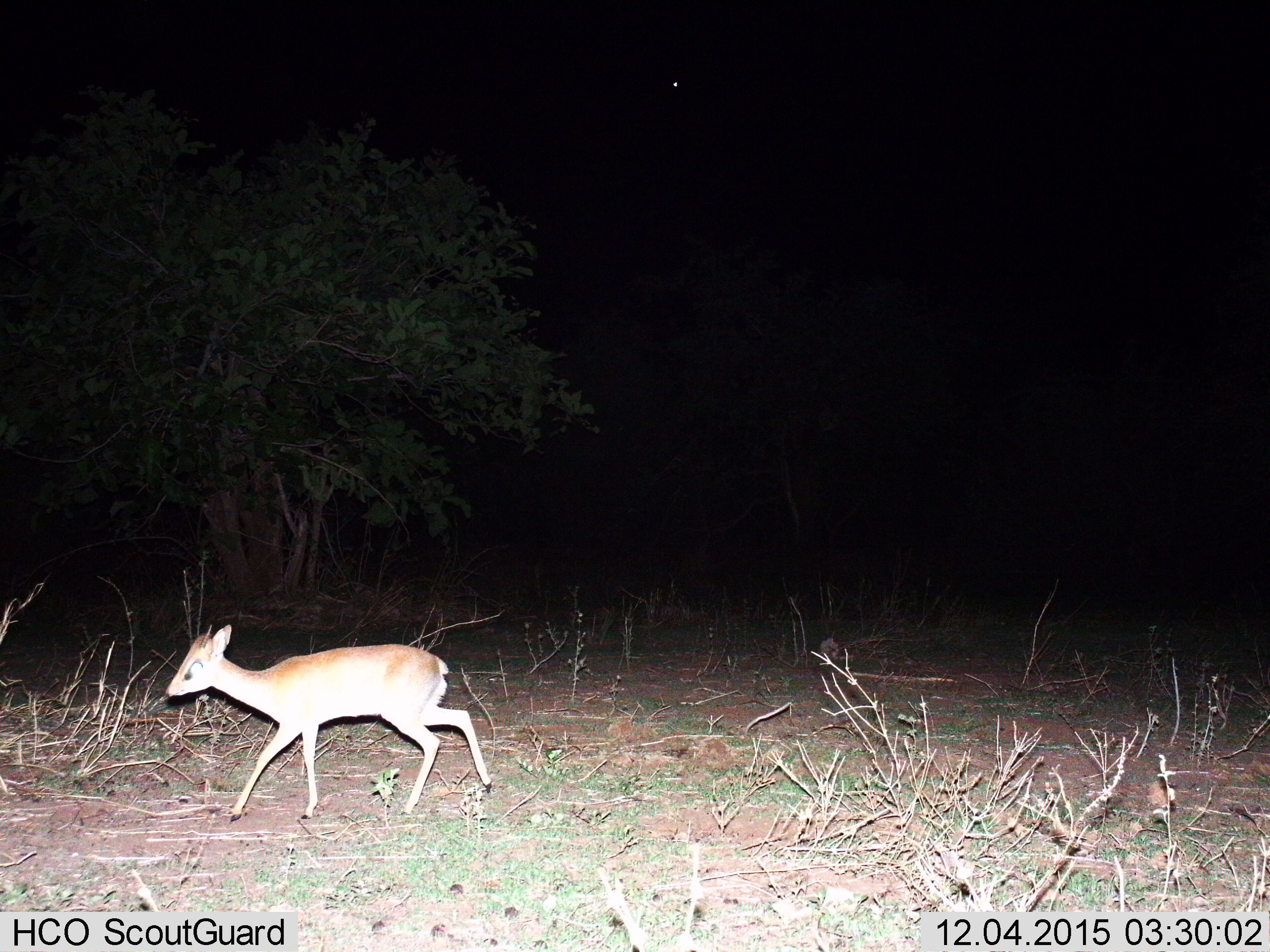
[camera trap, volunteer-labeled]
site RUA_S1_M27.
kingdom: Animalia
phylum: Chordata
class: Mammalia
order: Artiodactyla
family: Bovidae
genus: Madoqua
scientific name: Madoqua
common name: dik-dik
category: dikdik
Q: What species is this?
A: Dikdik (dik-dik) (Madoqua).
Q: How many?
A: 1.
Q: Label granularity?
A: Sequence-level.